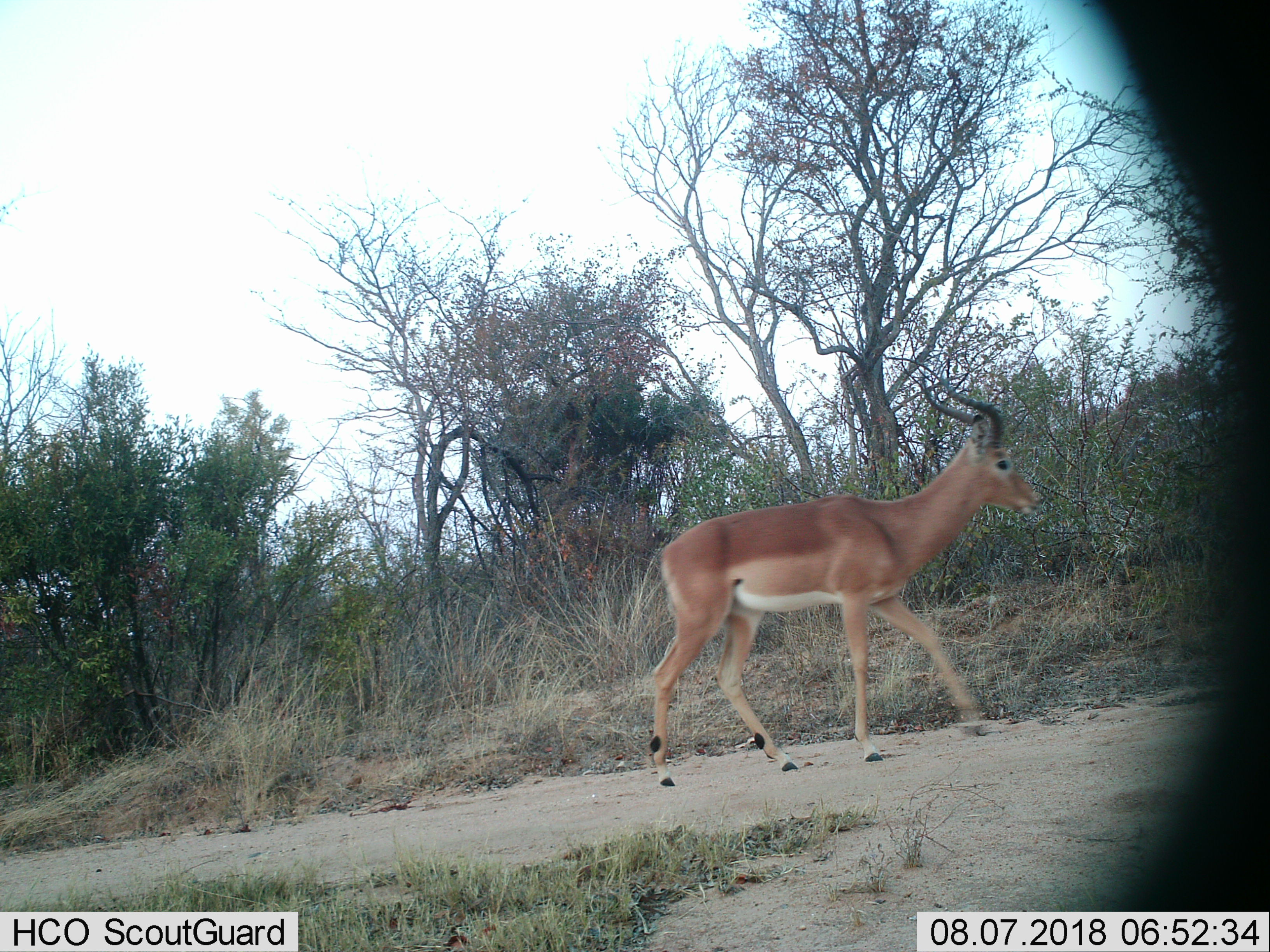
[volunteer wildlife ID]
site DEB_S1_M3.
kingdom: Animalia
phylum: Chordata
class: Mammalia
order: Artiodactyla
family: Bovidae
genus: Aepyceros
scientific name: Aepyceros melampus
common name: impala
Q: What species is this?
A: Impala (Aepyceros melampus).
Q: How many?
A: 1.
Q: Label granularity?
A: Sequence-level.